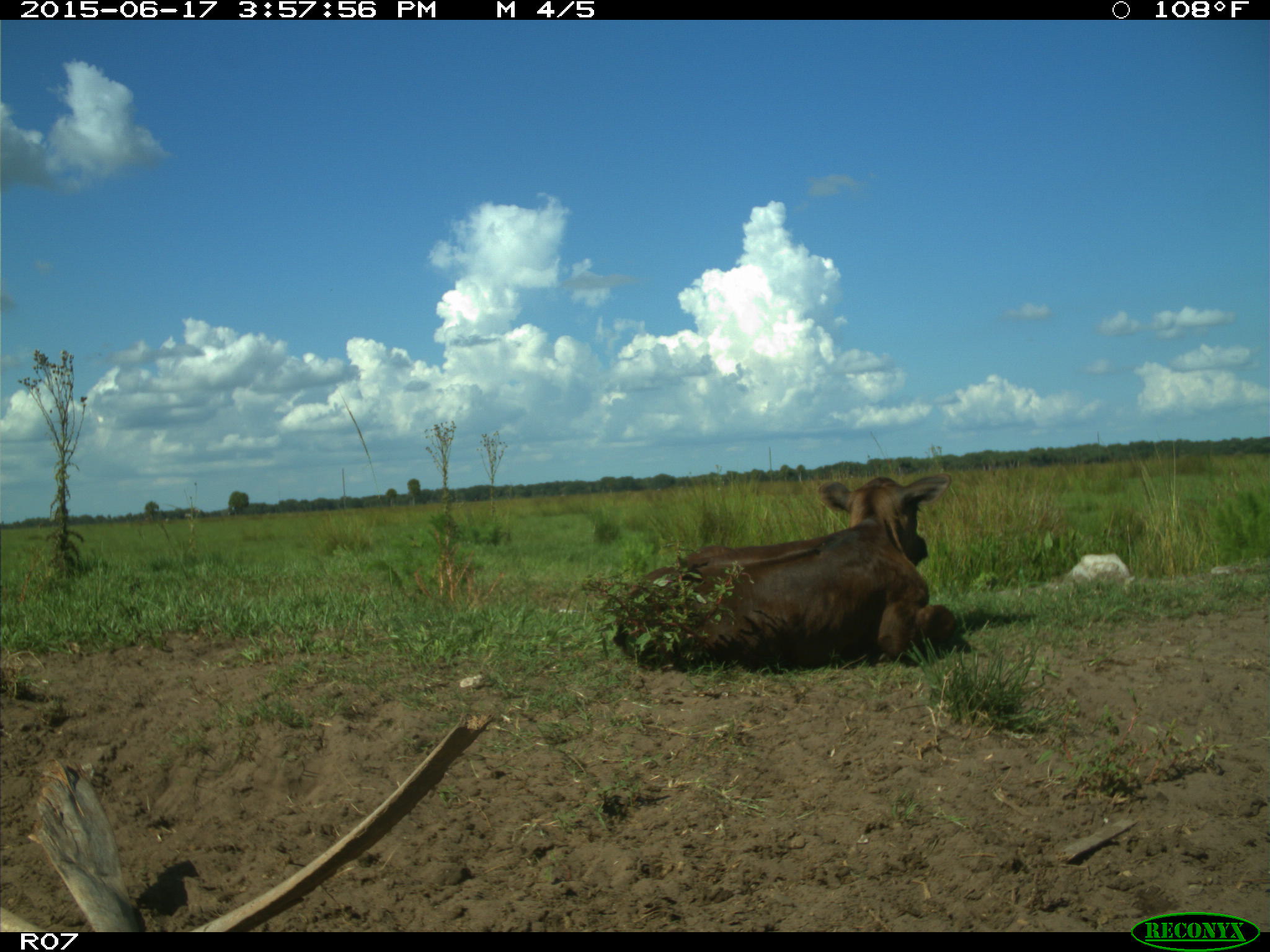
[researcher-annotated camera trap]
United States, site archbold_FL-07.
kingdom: Animalia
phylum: Chordata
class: Mammalia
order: Artiodactyla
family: Bovidae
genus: Bos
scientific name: Bos taurus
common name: domestic cow